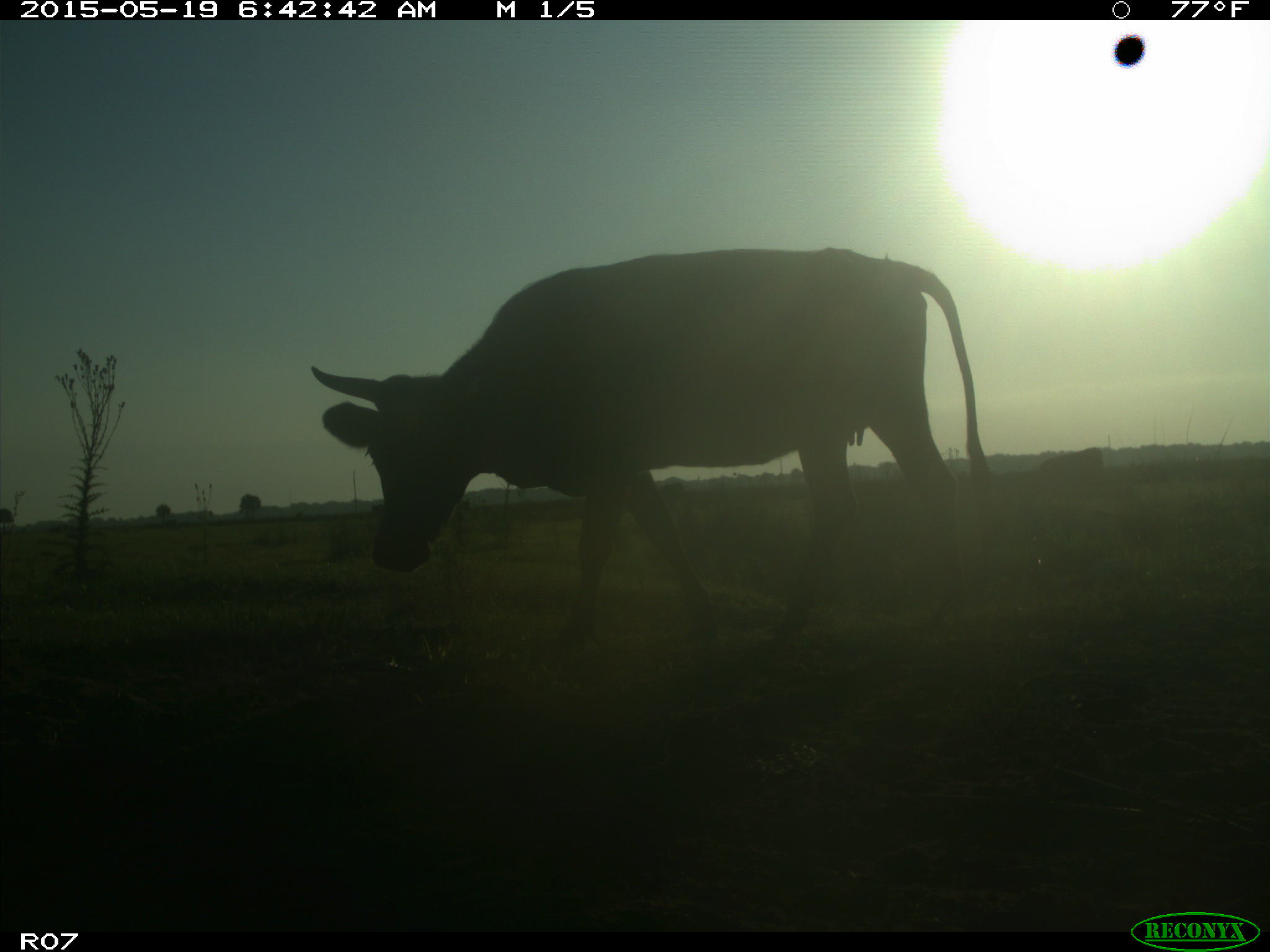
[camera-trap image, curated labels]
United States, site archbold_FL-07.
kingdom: Animalia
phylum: Chordata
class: Mammalia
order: Artiodactyla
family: Bovidae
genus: Bos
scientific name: Bos taurus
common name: domestic cow